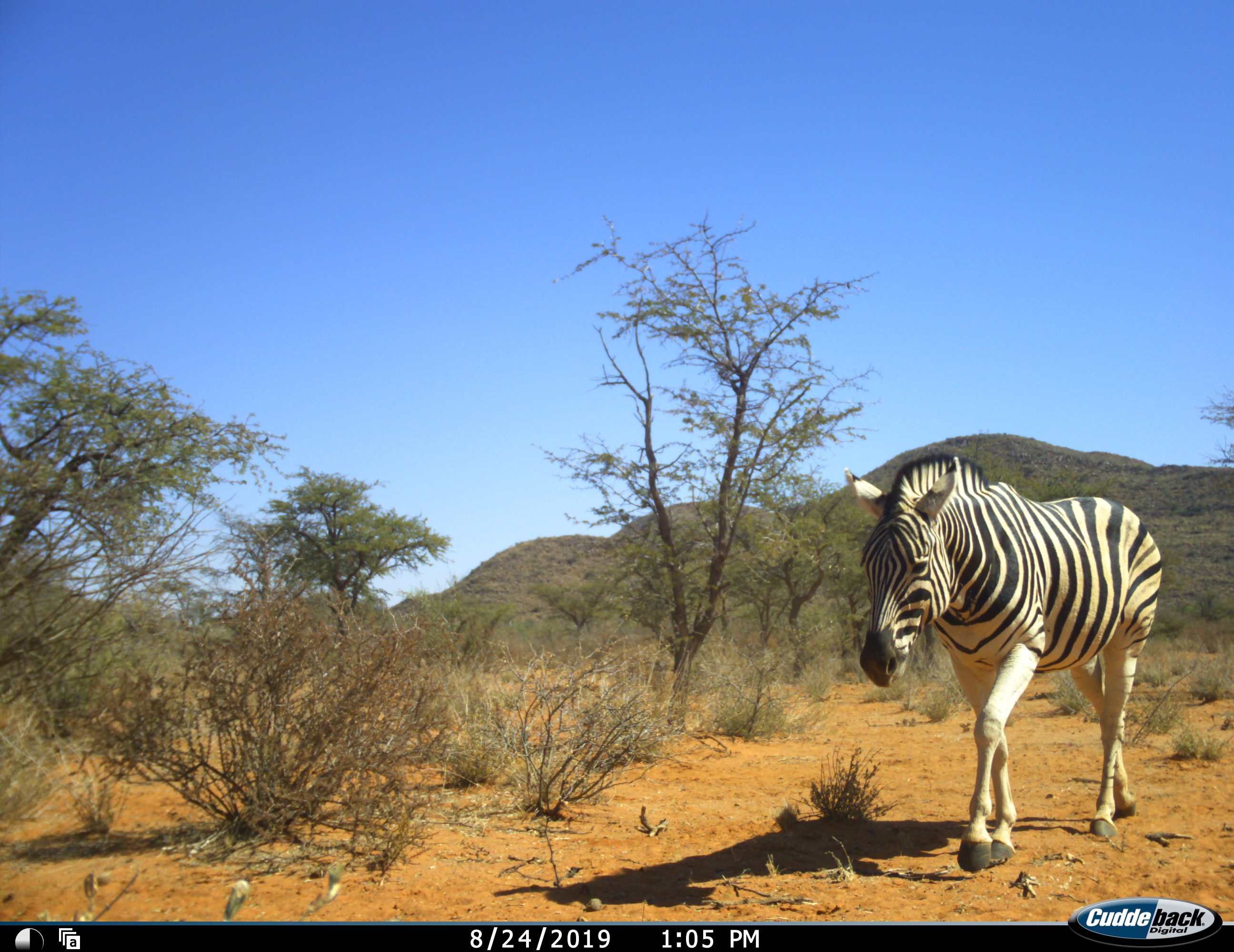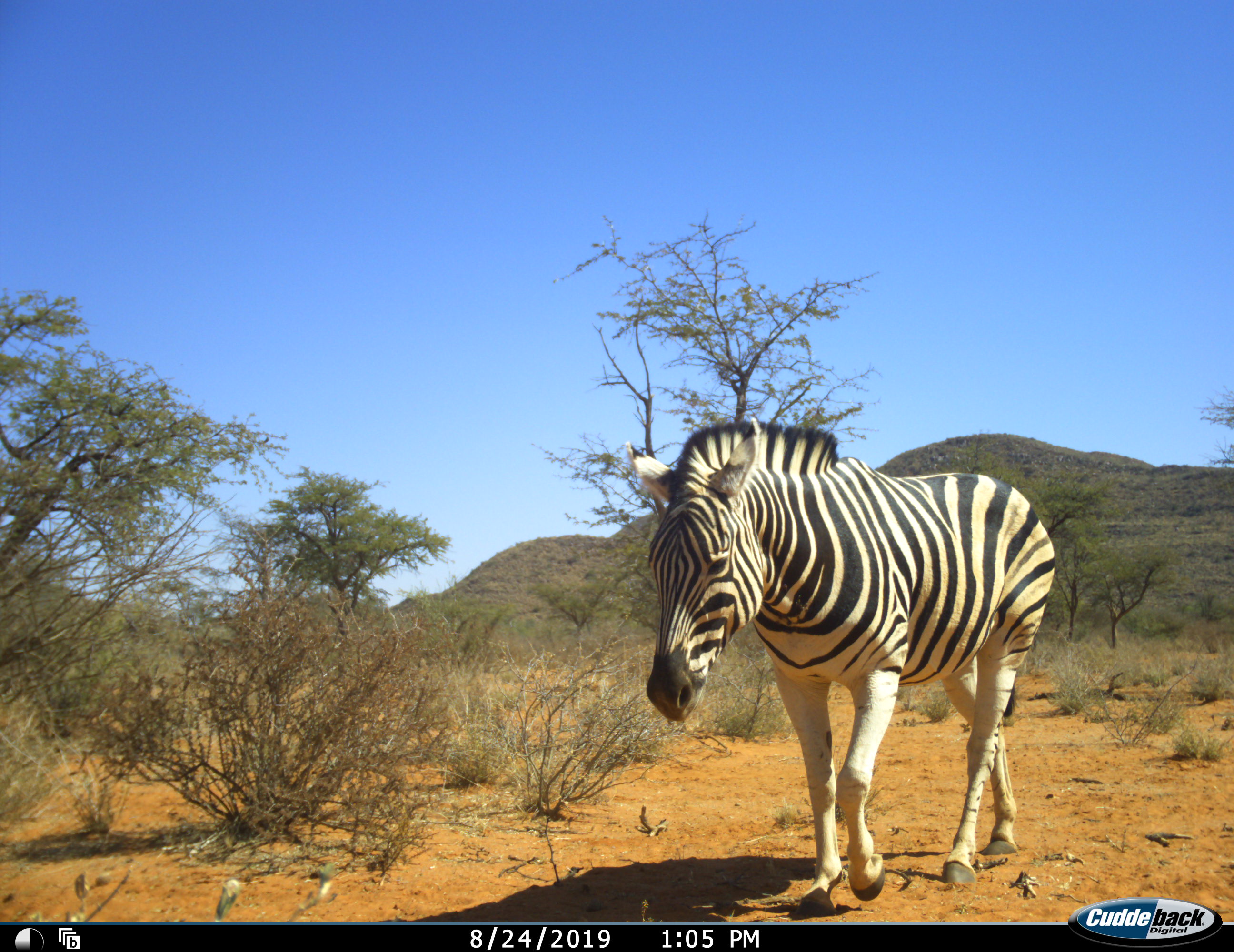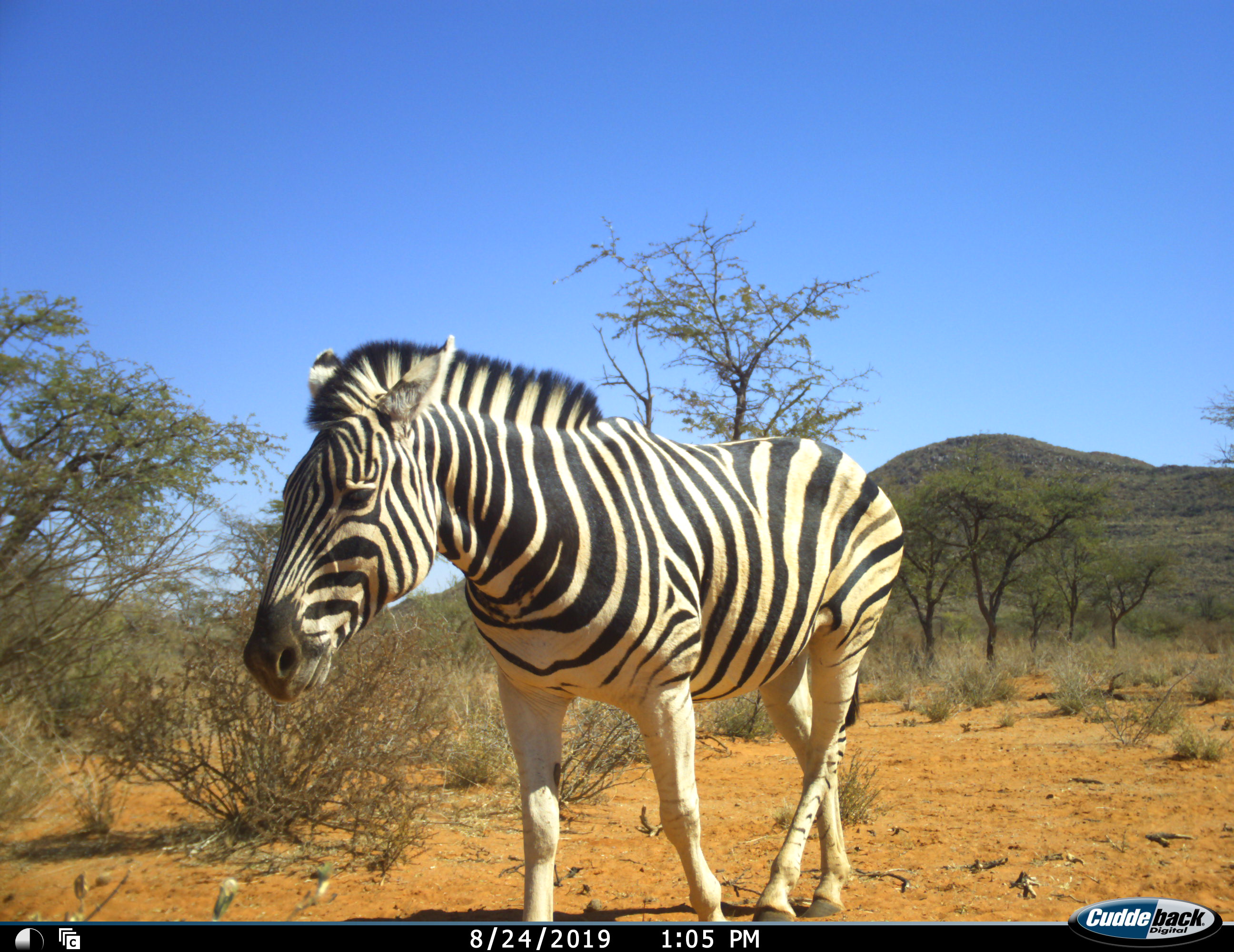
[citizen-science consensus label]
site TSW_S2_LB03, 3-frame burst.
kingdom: Animalia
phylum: Chordata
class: Mammalia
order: Perissodactyla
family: Equidae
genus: Equus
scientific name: Equus quagga burchellii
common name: burchell's zebra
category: zebraburchells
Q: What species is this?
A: Zebraburchells (burchell's zebra) (Equus quagga burchellii).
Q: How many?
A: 1.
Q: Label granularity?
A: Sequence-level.